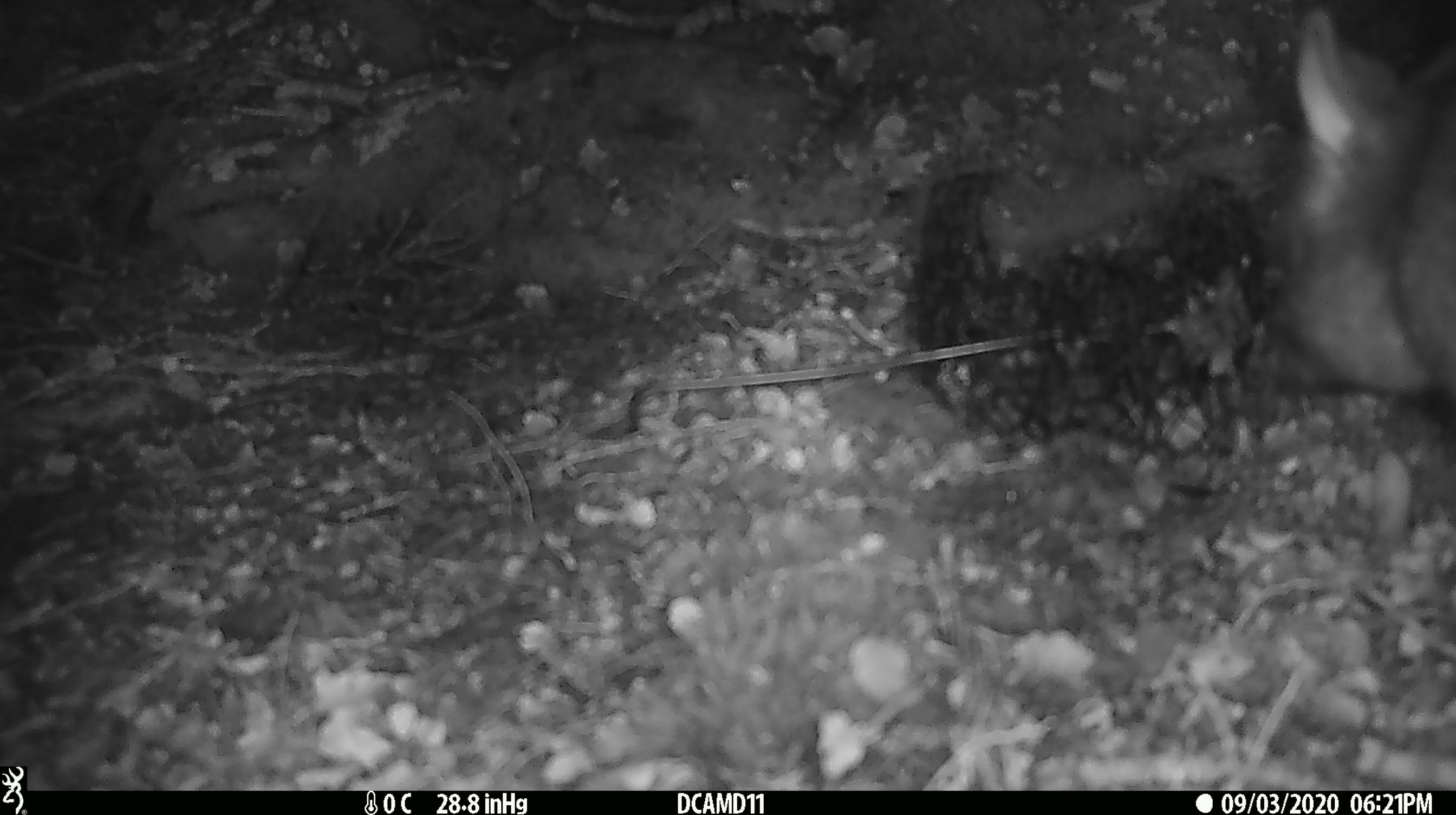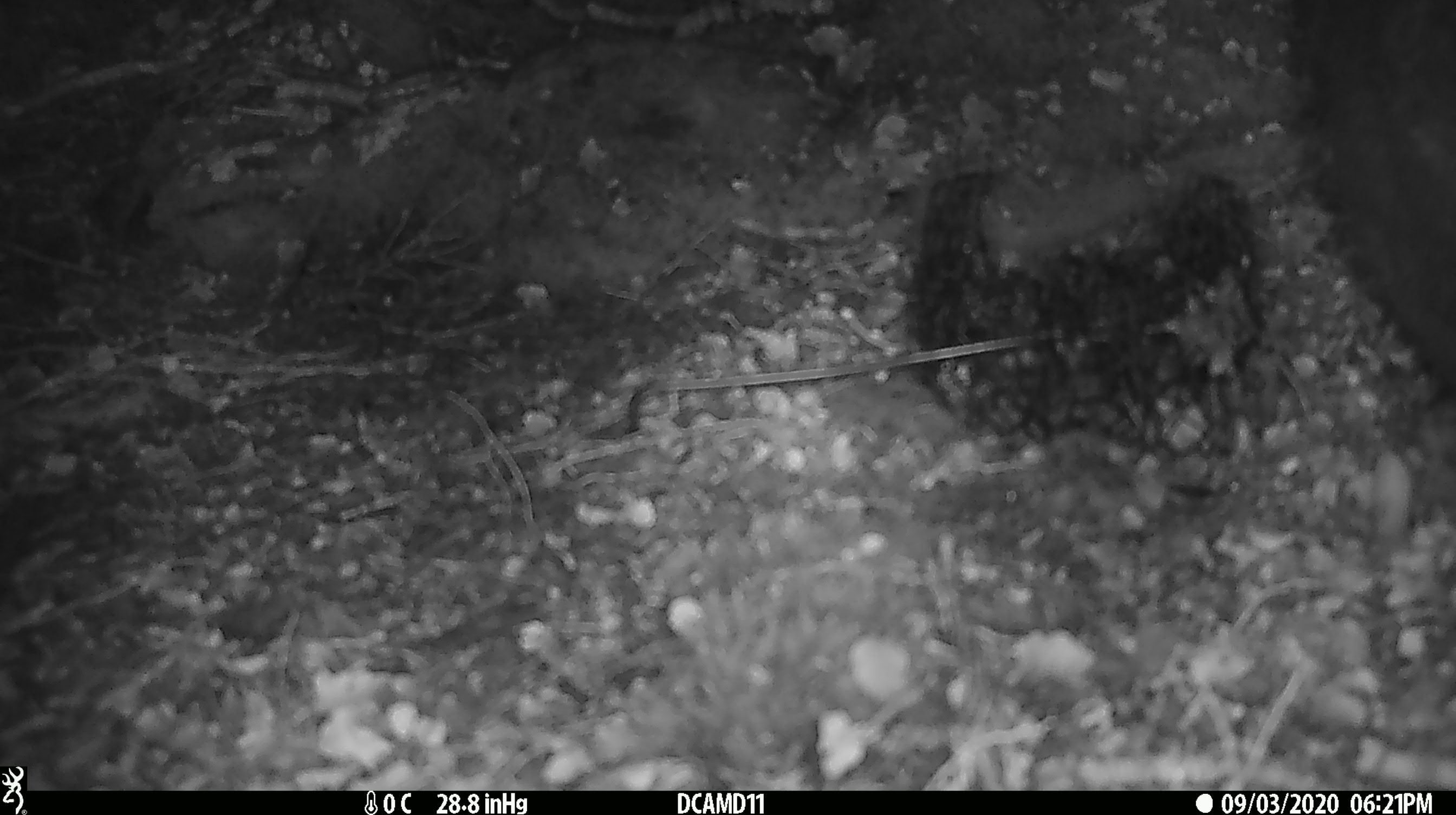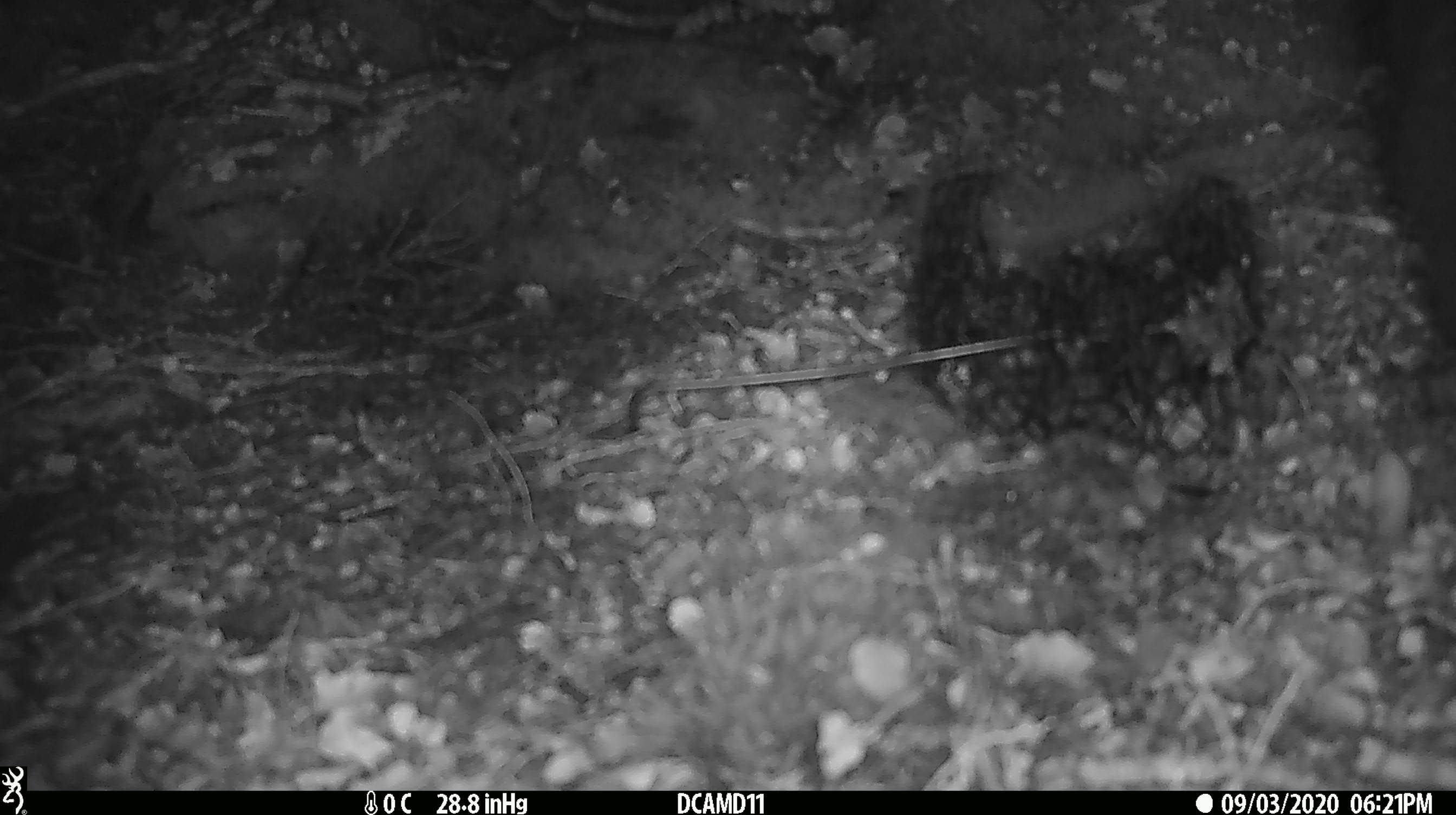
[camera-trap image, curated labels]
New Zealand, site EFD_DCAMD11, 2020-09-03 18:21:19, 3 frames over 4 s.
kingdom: Animalia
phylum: Chordata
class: Mammalia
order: Diprotodontia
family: Phalangeridae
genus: Trichosurus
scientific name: Trichosurus vulpecula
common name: common brushtail possum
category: possum